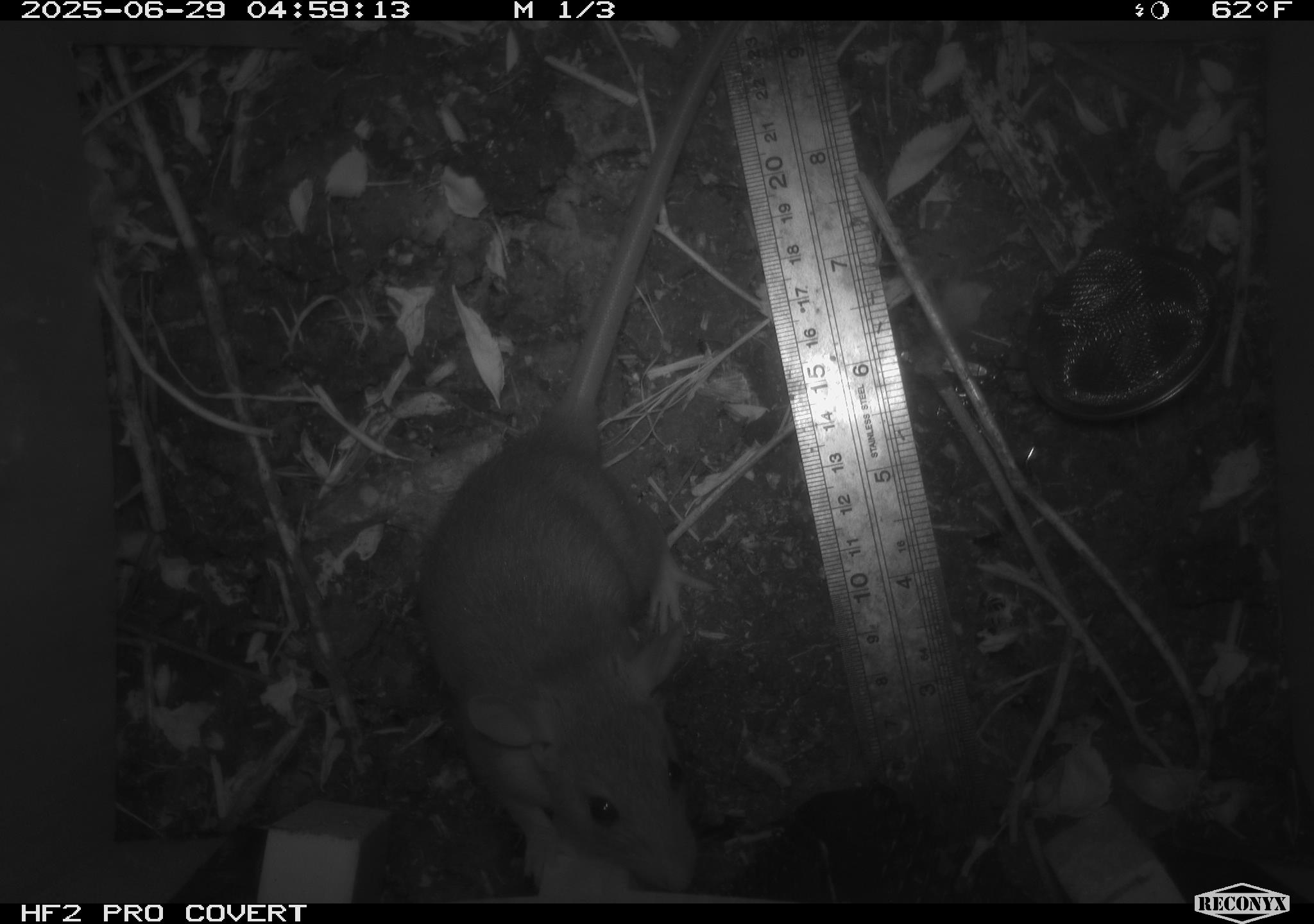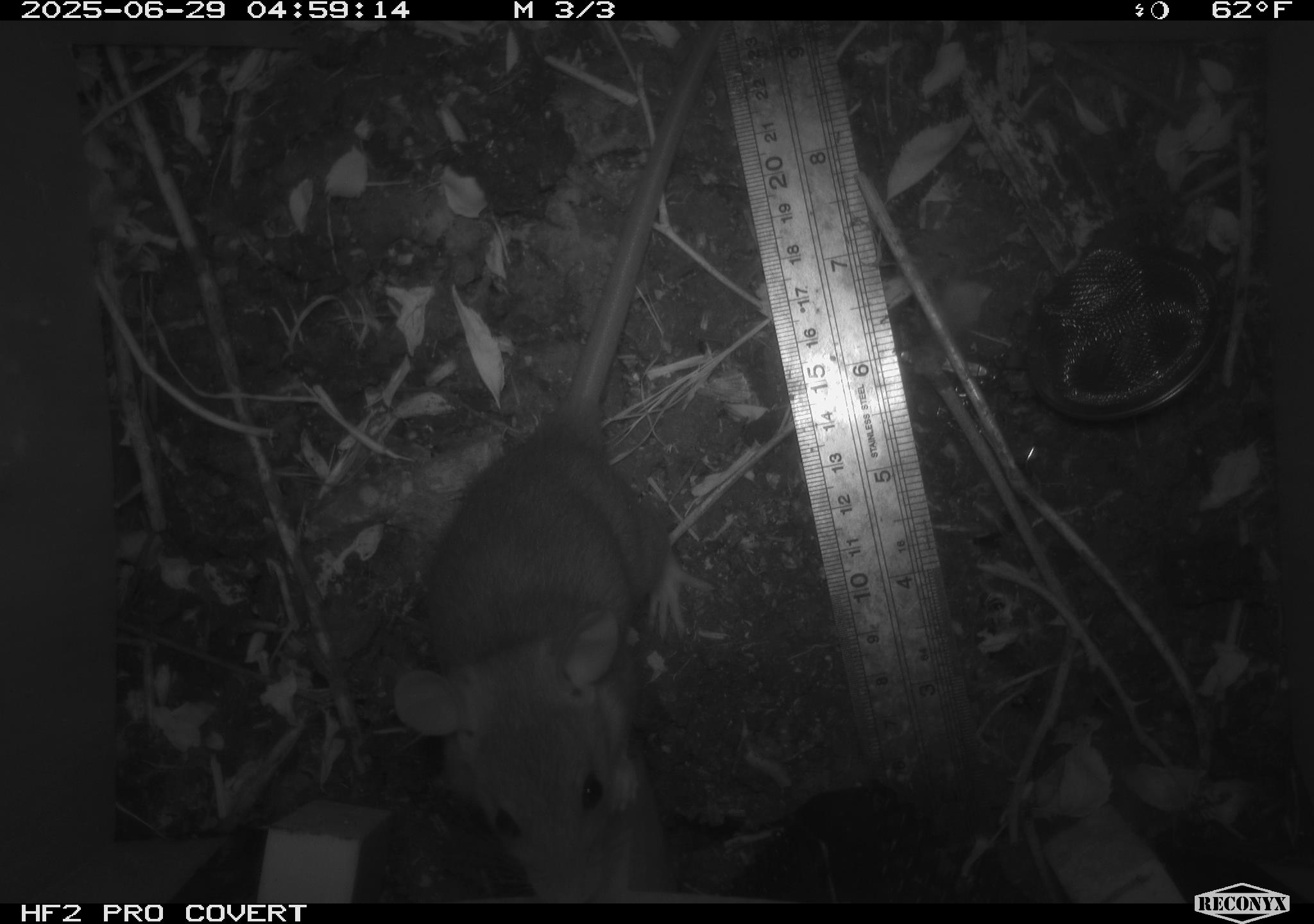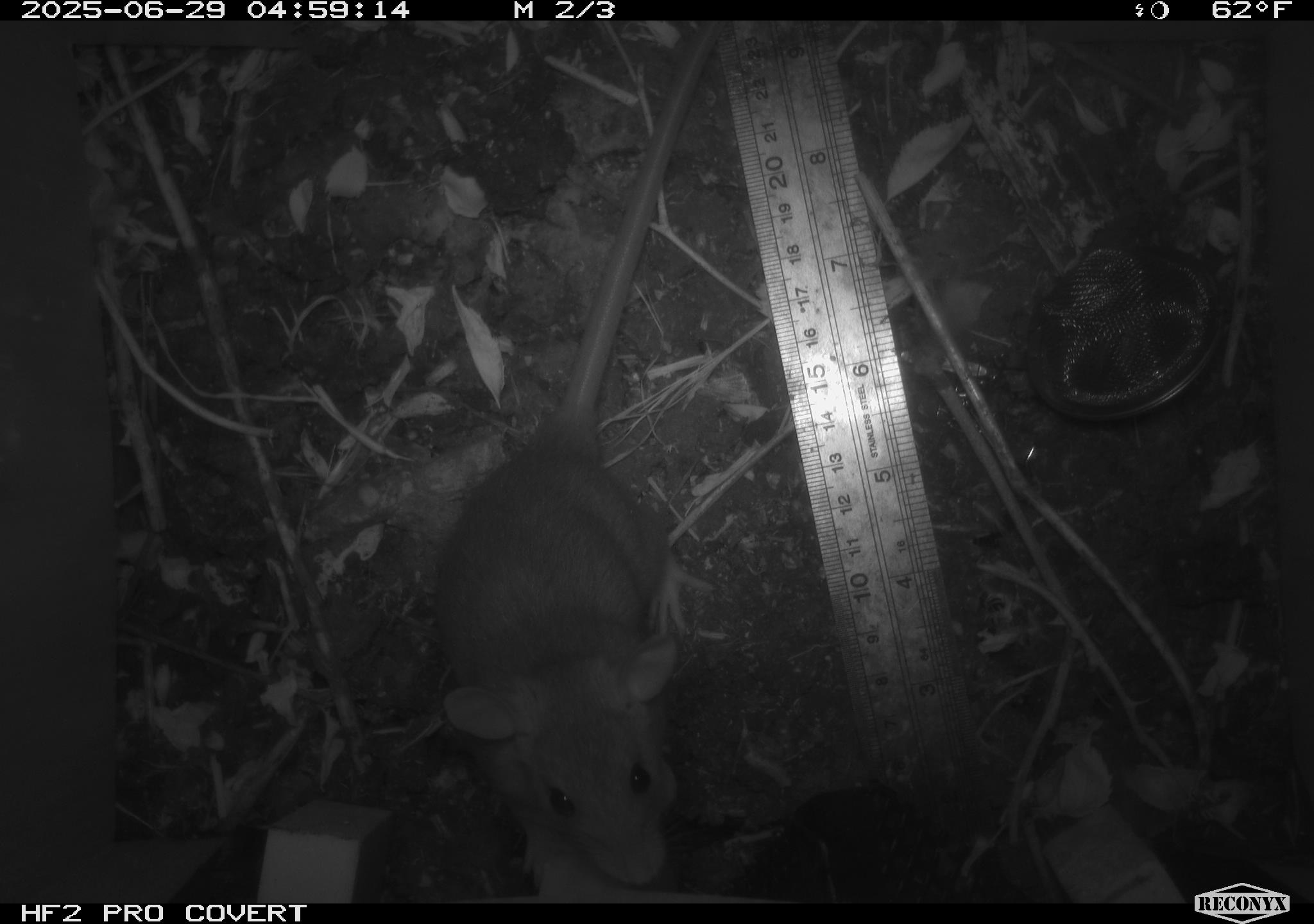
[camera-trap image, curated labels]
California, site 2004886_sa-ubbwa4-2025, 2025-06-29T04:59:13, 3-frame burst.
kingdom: Animalia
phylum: Chordata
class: Mammalia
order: Rodentia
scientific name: Rodentia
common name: rodent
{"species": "rodent (Rodentia)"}